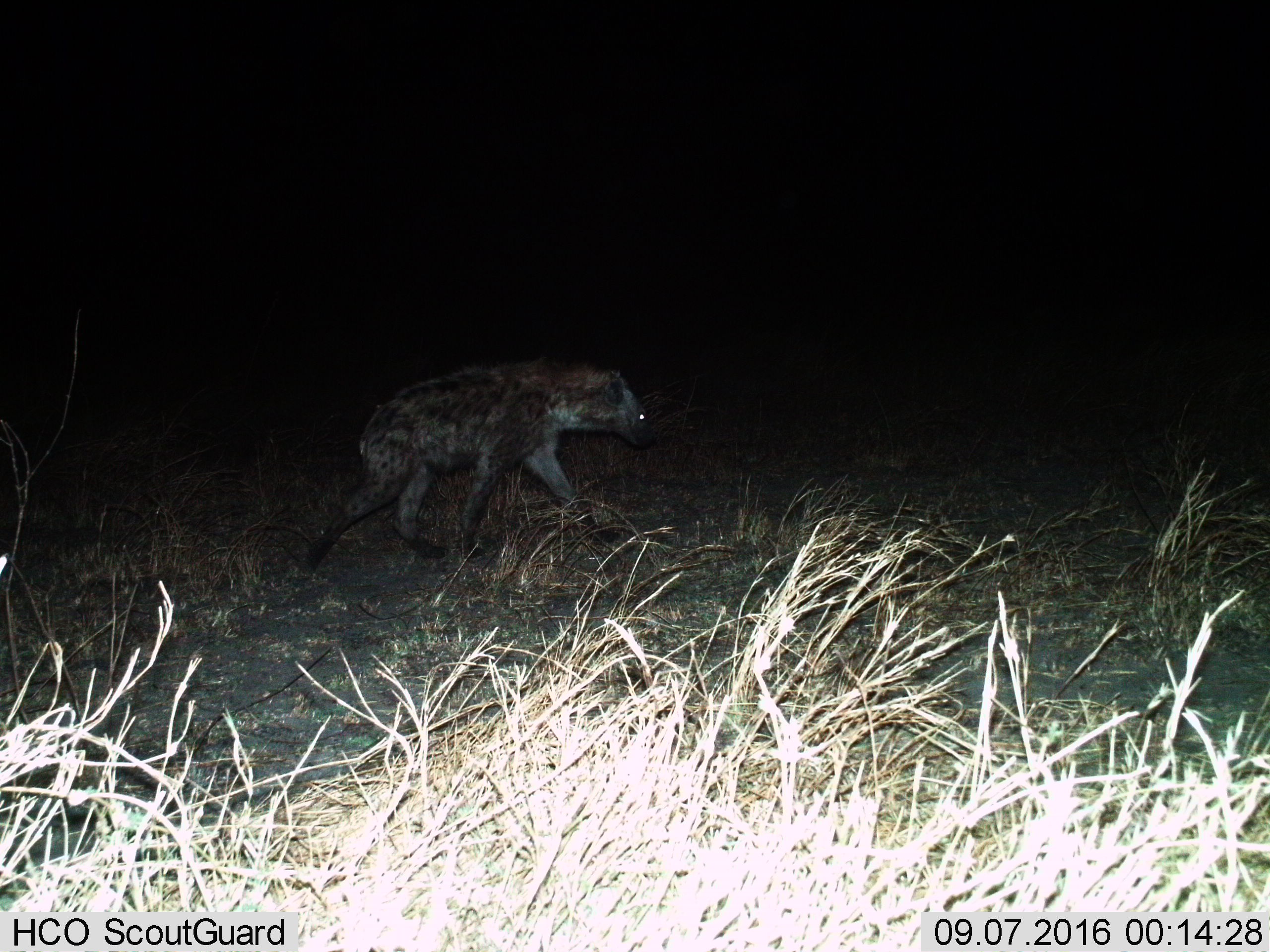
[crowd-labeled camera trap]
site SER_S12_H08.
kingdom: Animalia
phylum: Chordata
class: Mammalia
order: Carnivora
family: Hyaenidae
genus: Crocuta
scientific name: Crocuta crocuta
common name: spotted hyena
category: hyenaspotted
Hyenaspotted (spotted hyena) (Crocuta crocuta), count 1. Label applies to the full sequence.